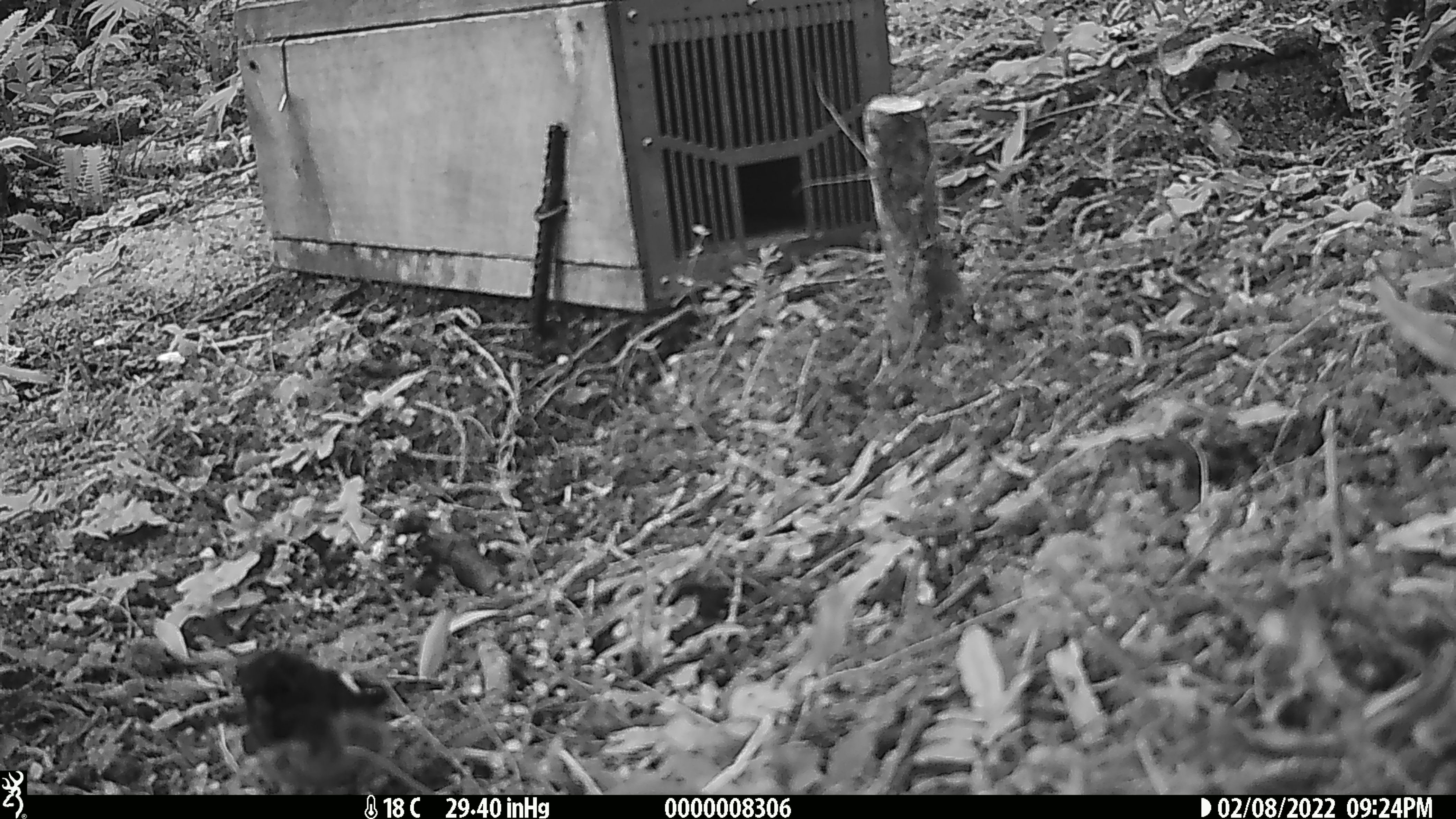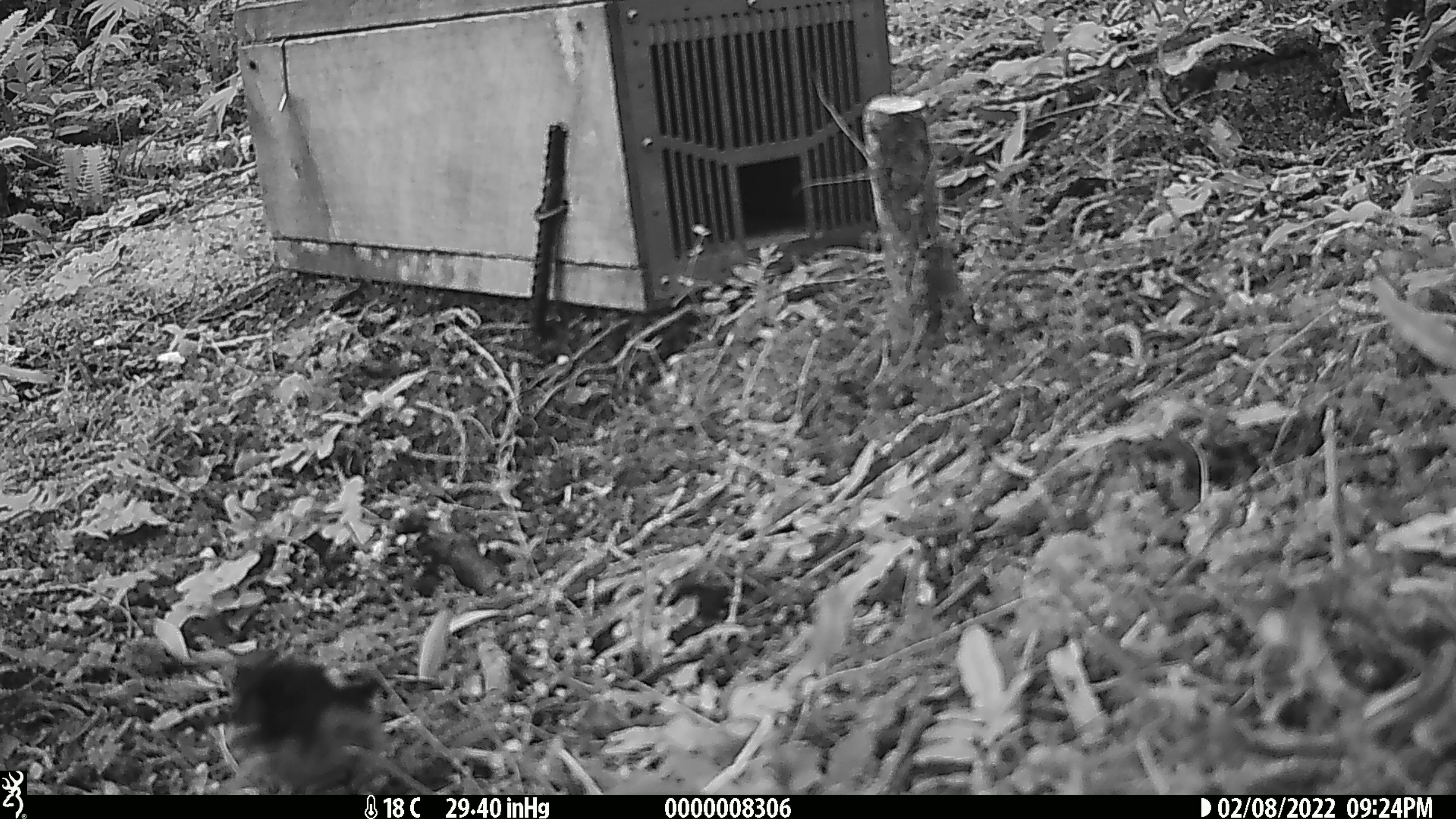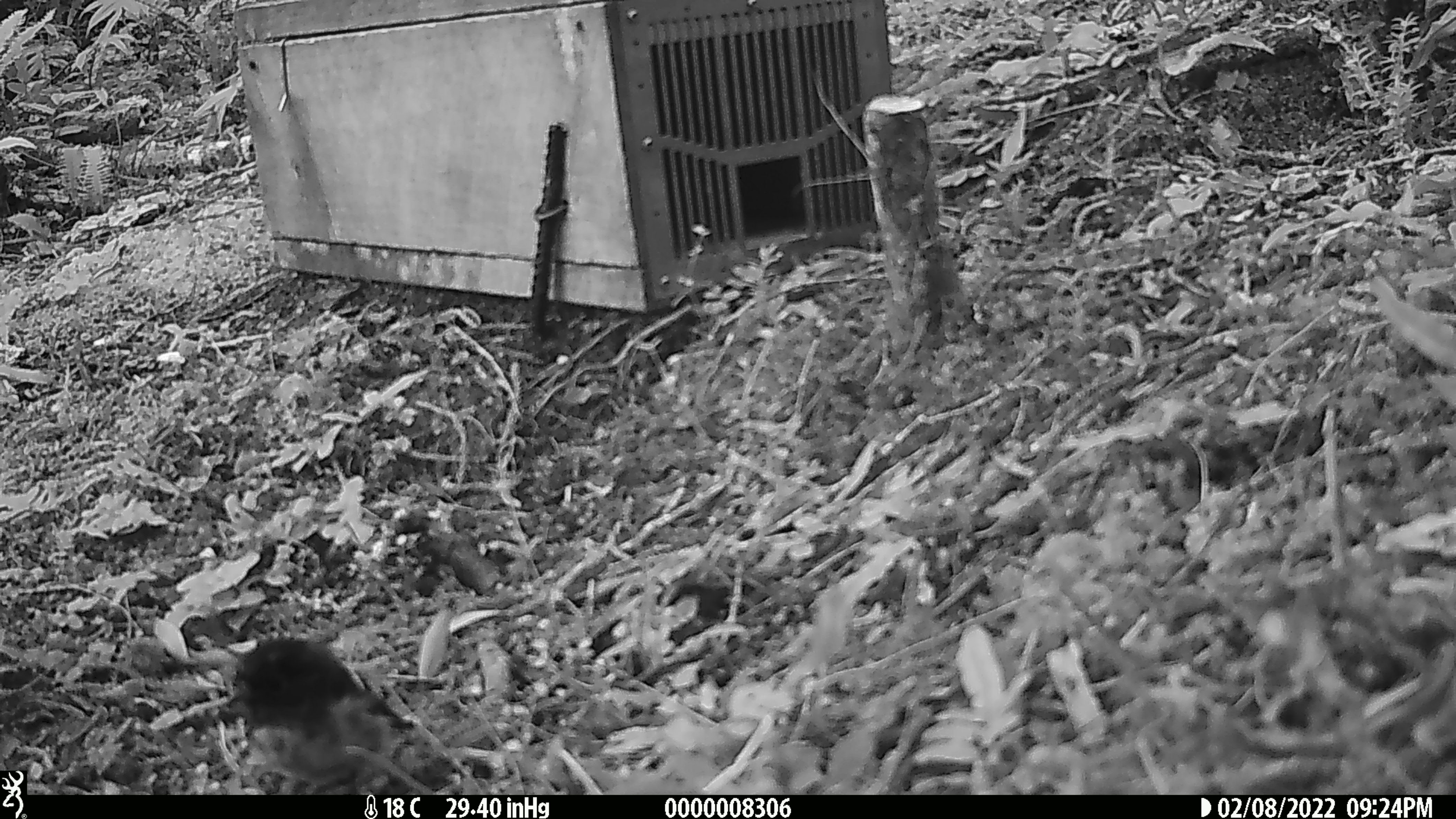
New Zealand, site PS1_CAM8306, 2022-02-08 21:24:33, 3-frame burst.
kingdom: Animalia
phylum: Chordata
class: Aves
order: Passeriformes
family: Petroicidae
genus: Petroica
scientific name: Petroica macrocephala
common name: tomtit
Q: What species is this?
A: Tomtit (Petroica macrocephala).